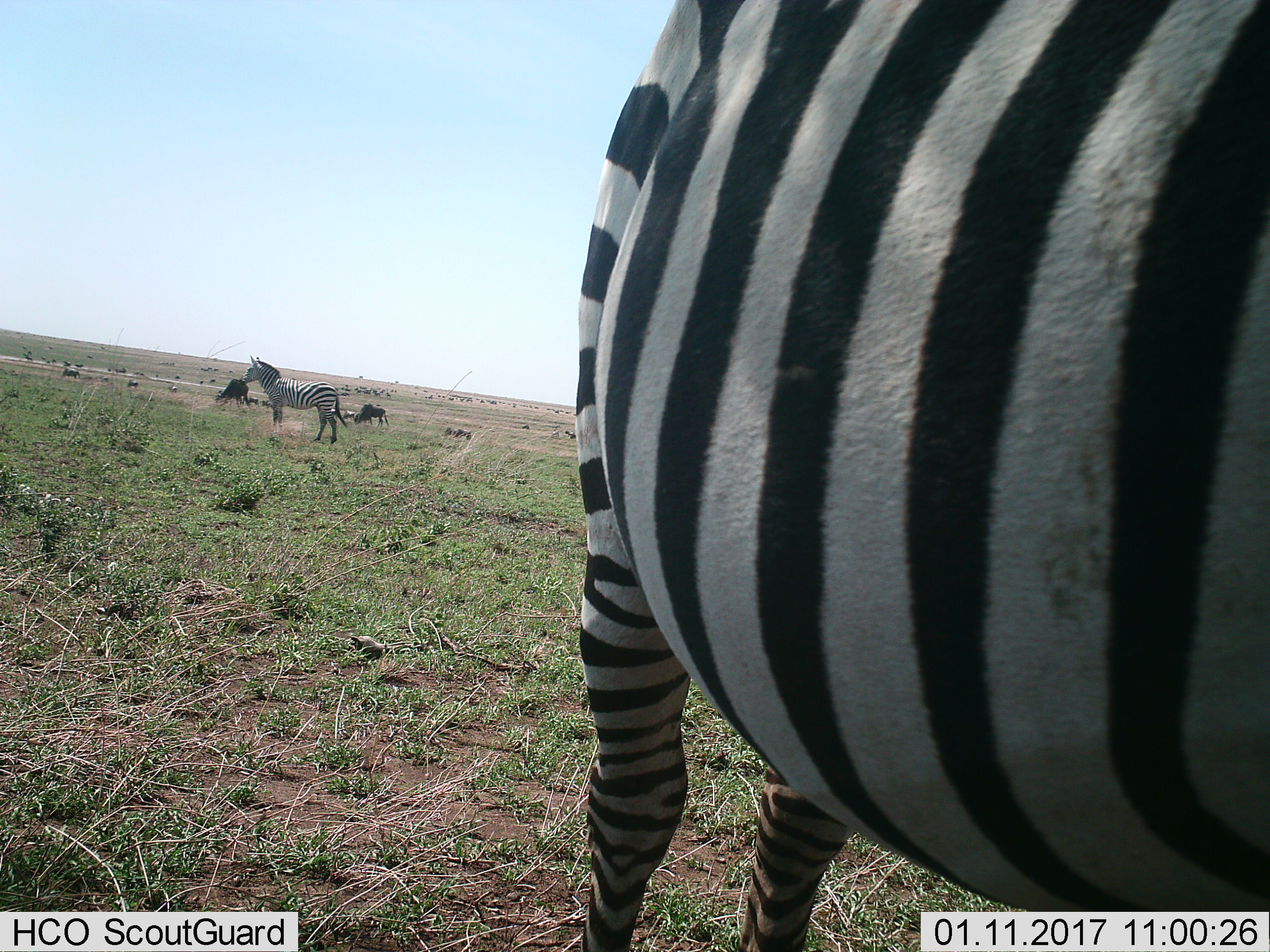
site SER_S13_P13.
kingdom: Animalia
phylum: Chordata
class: Mammalia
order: Artiodactyla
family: Bovidae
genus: Connochaetes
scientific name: Connochaetes taurinus taurinus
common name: blue wildebeest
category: wildebeestblue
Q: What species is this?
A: Wildebeestblue (blue wildebeest) (Connochaetes taurinus taurinus).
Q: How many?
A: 11-50.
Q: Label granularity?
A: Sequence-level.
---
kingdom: Animalia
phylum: Chordata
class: Mammalia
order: Perissodactyla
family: Equidae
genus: Equus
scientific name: Equus quagga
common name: plains zebra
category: zebraplains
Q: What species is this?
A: Zebraplains (plains zebra) (Equus quagga).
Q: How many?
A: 2.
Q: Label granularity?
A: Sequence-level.